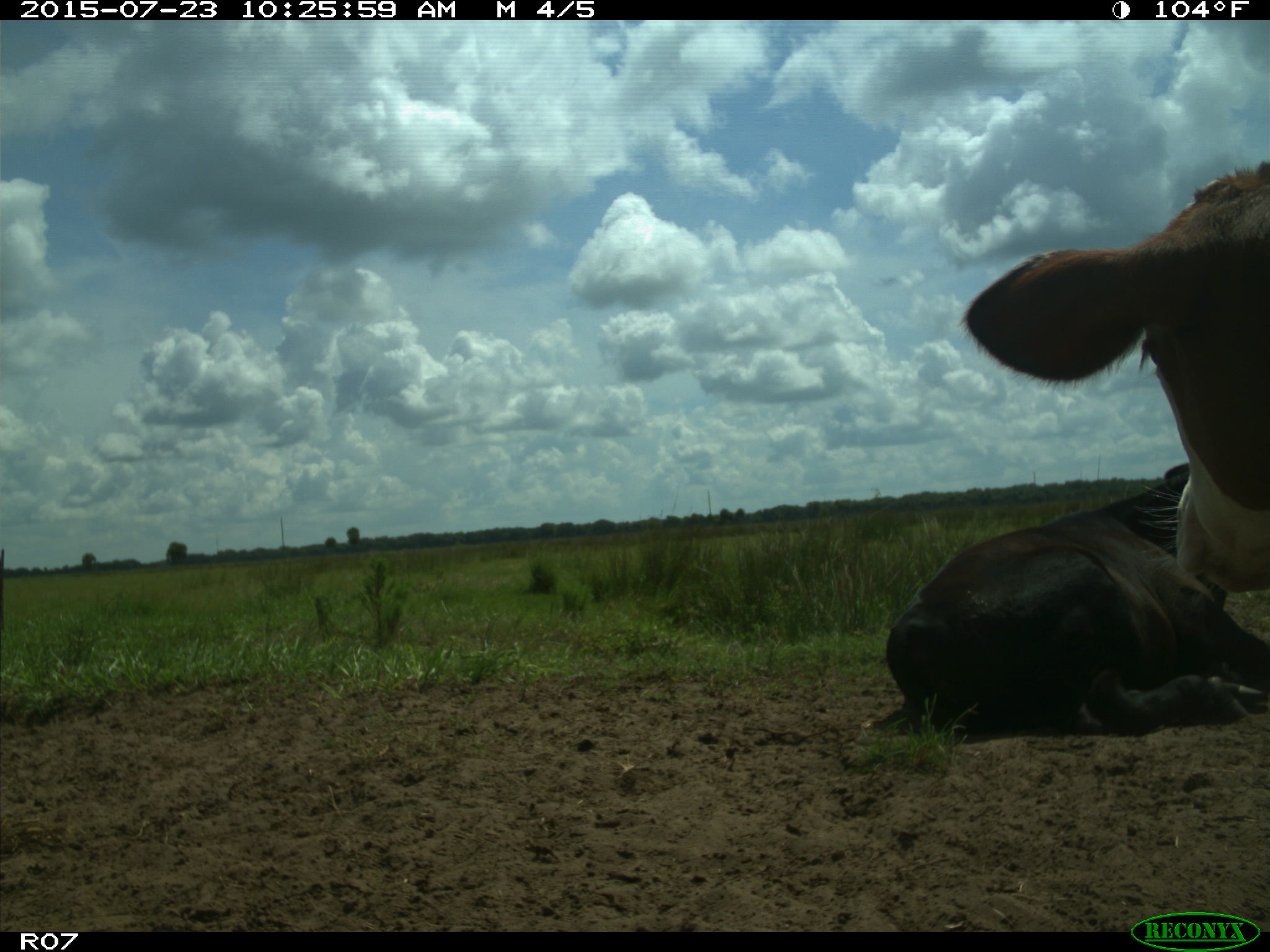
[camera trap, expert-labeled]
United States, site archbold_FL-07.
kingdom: Animalia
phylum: Chordata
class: Mammalia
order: Artiodactyla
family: Bovidae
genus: Bos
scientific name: Bos taurus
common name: domestic cow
Bos taurus (domestic cow).